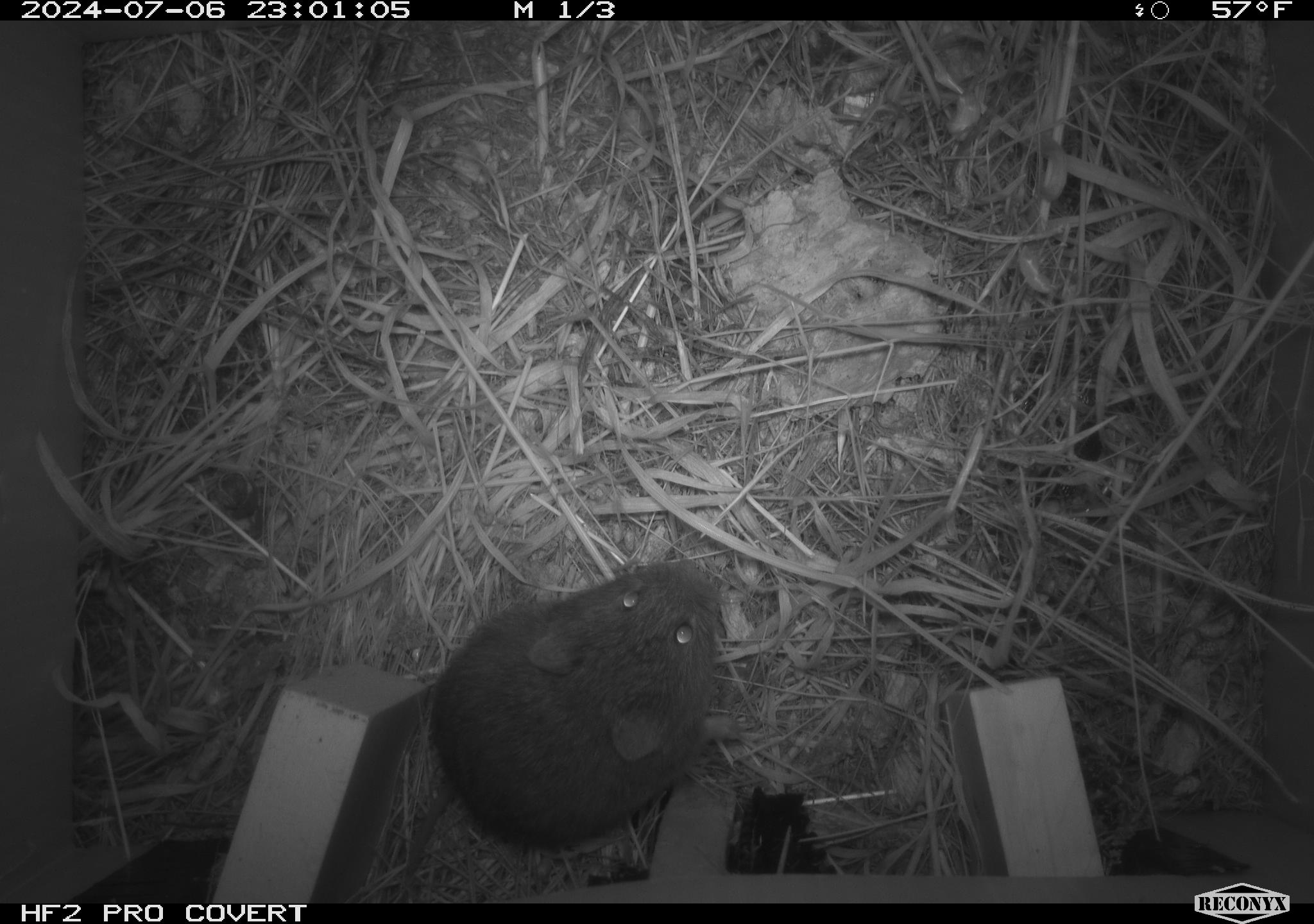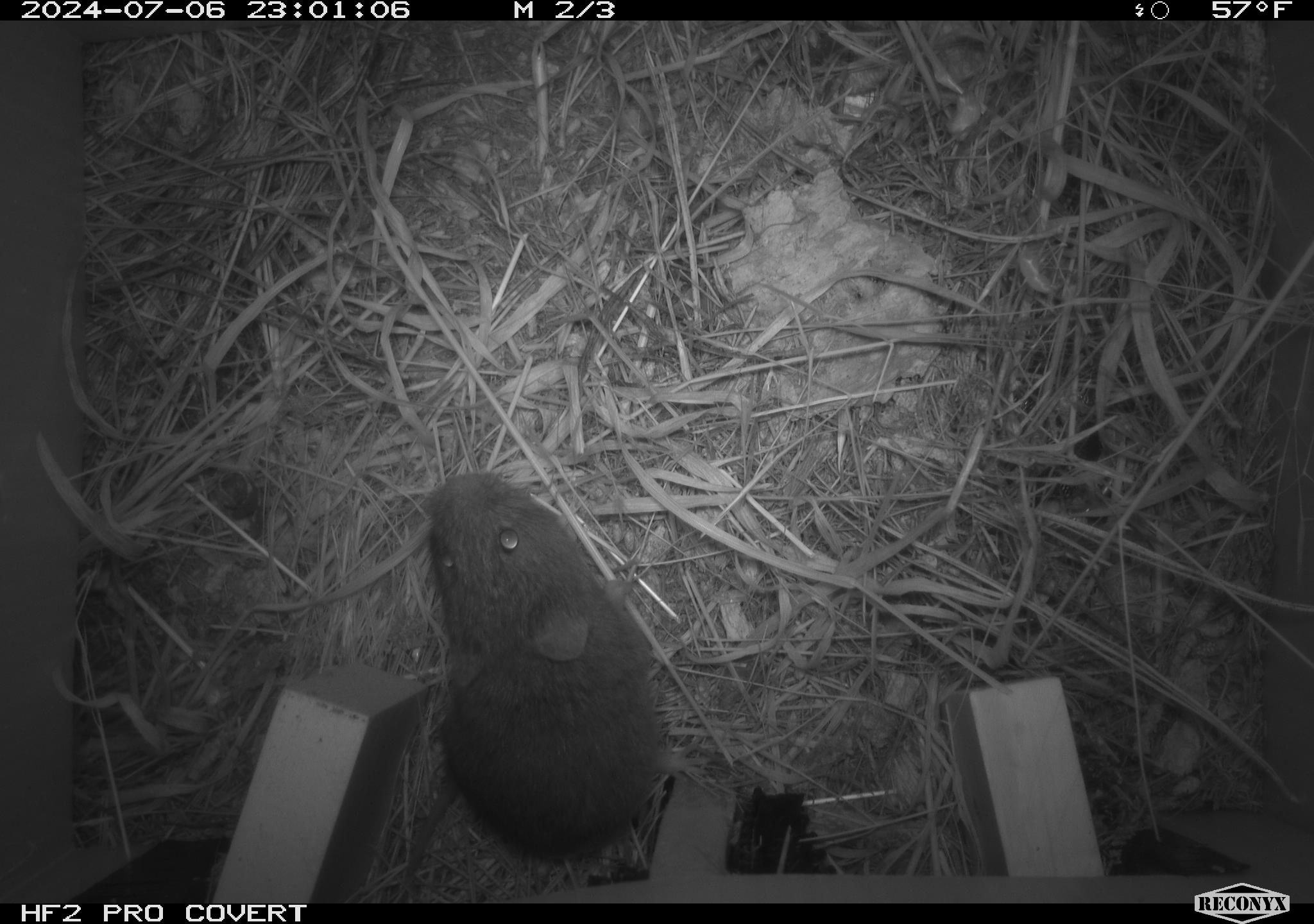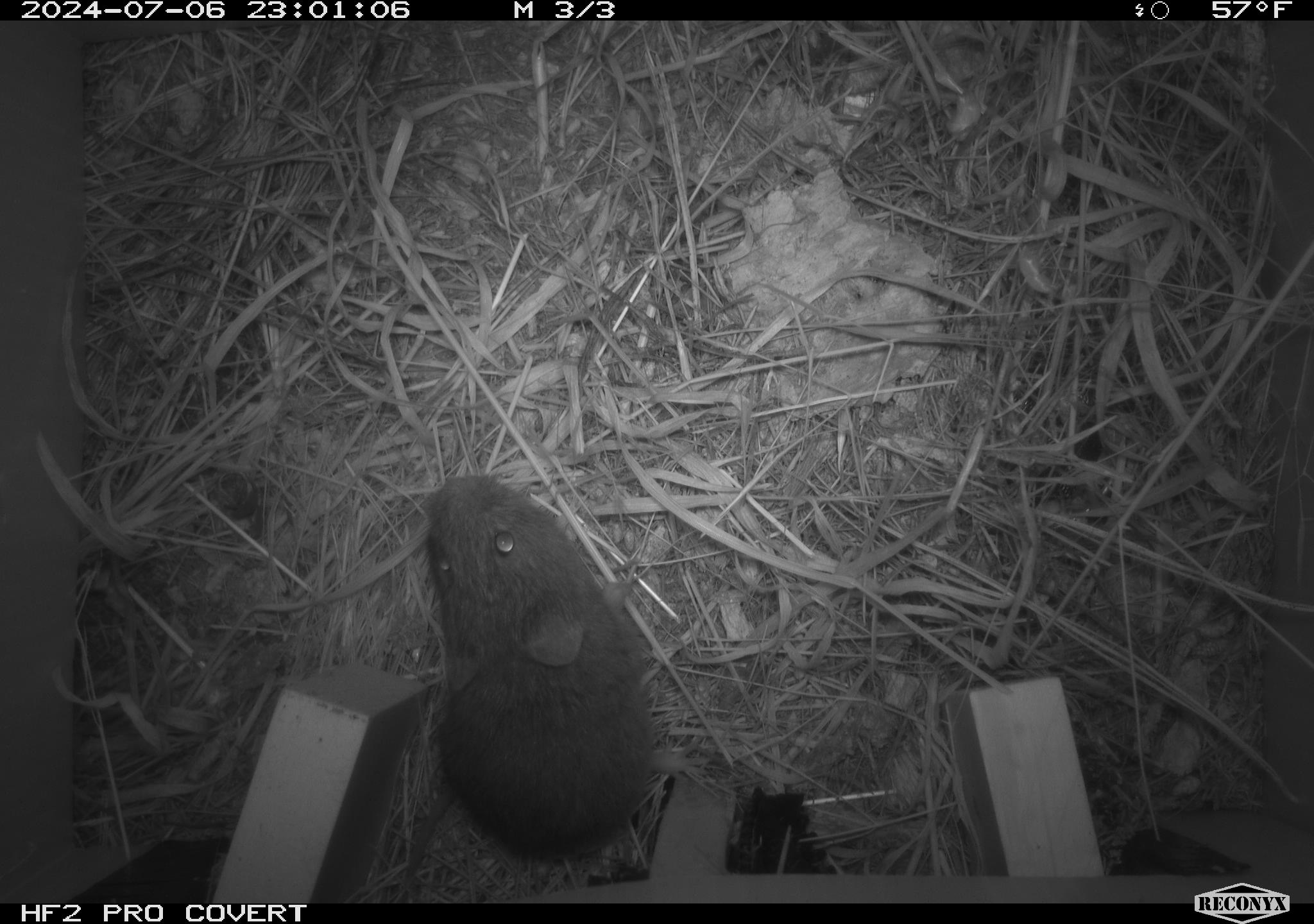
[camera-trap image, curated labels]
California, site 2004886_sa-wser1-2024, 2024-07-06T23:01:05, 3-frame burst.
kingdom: Animalia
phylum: Chordata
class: Mammalia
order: Rodentia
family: Cricetidae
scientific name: Arvicolinae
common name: voles, lemmings, and muskrats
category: arvicolinae subfamily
Arvicolinae subfamily (voles, lemmings, and muskrats) (Arvicolinae).